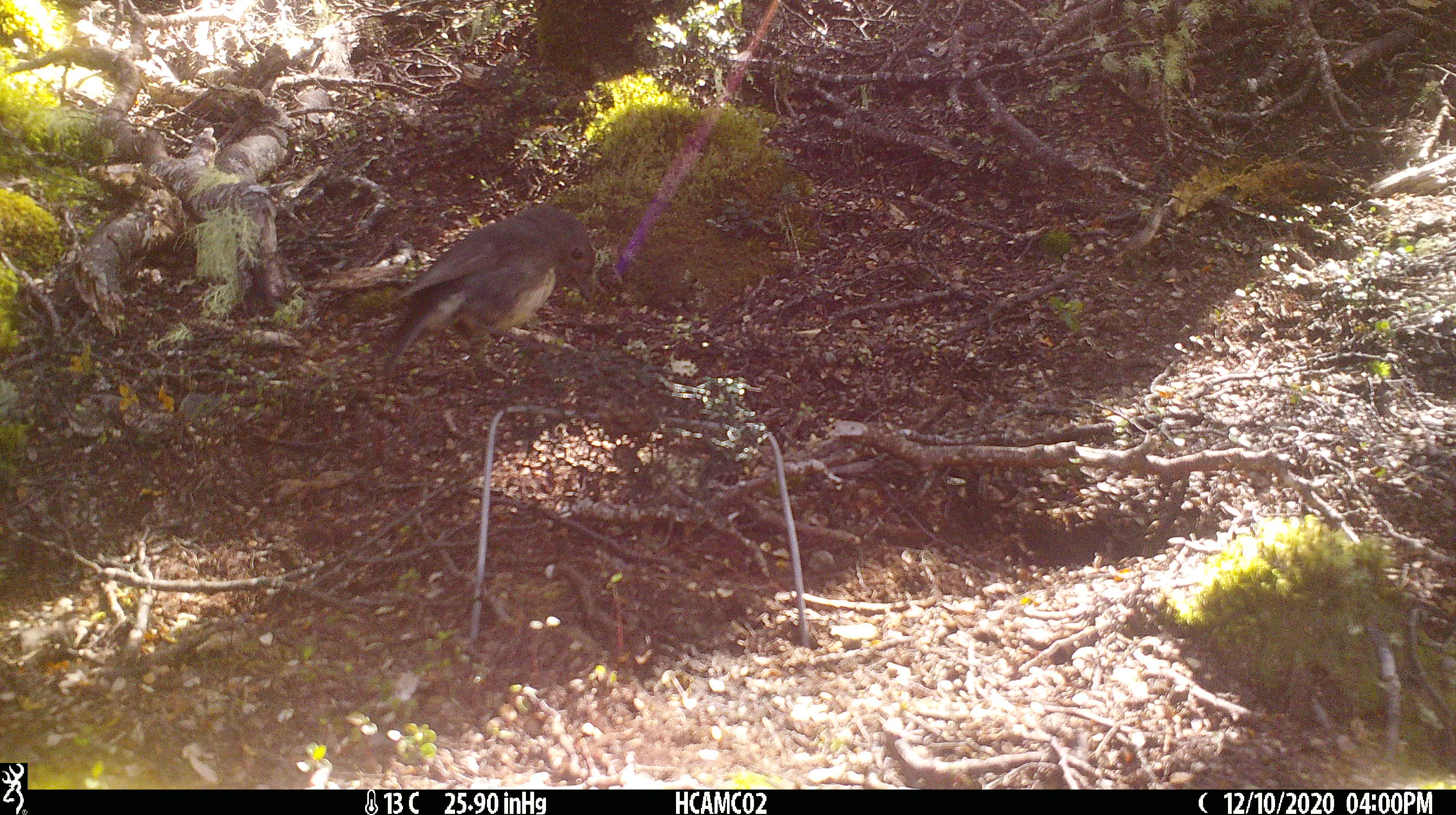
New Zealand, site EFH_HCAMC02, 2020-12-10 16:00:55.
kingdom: Animalia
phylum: Chordata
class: Aves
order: Passeriformes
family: Petroicidae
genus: Petroica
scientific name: Petroica australis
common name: new zealand robin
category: robin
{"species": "robin (new zealand robin) (Petroica australis)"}